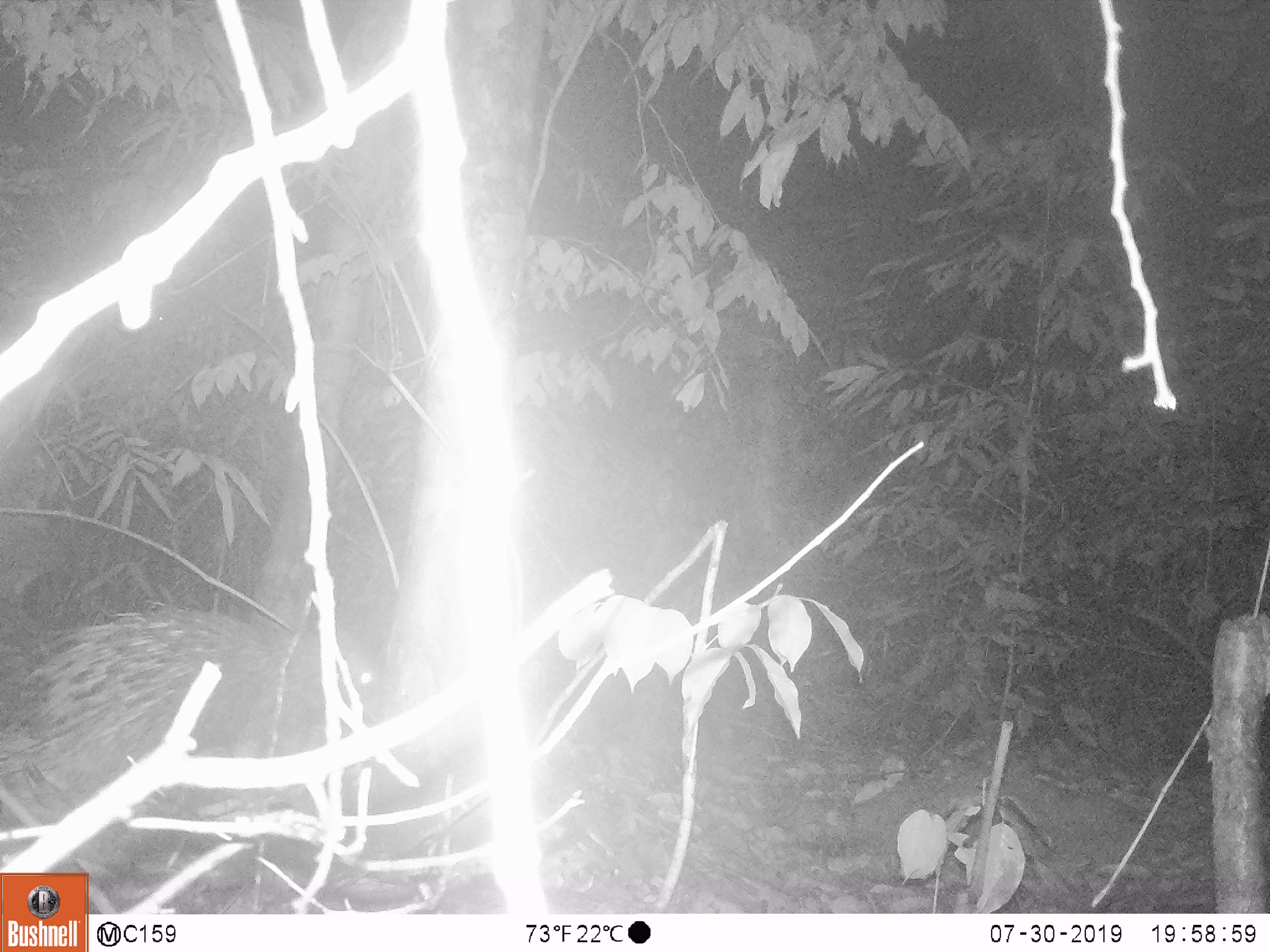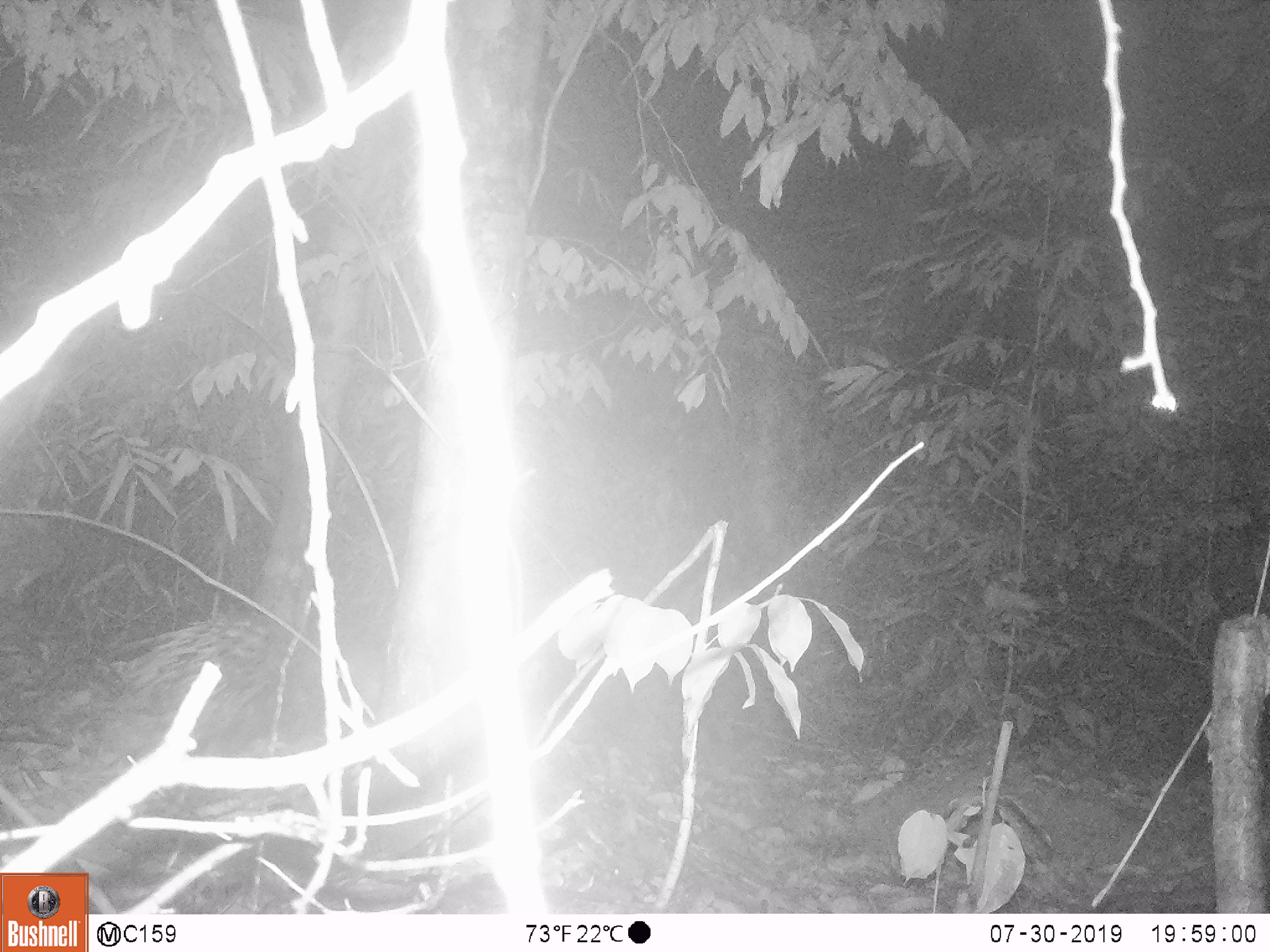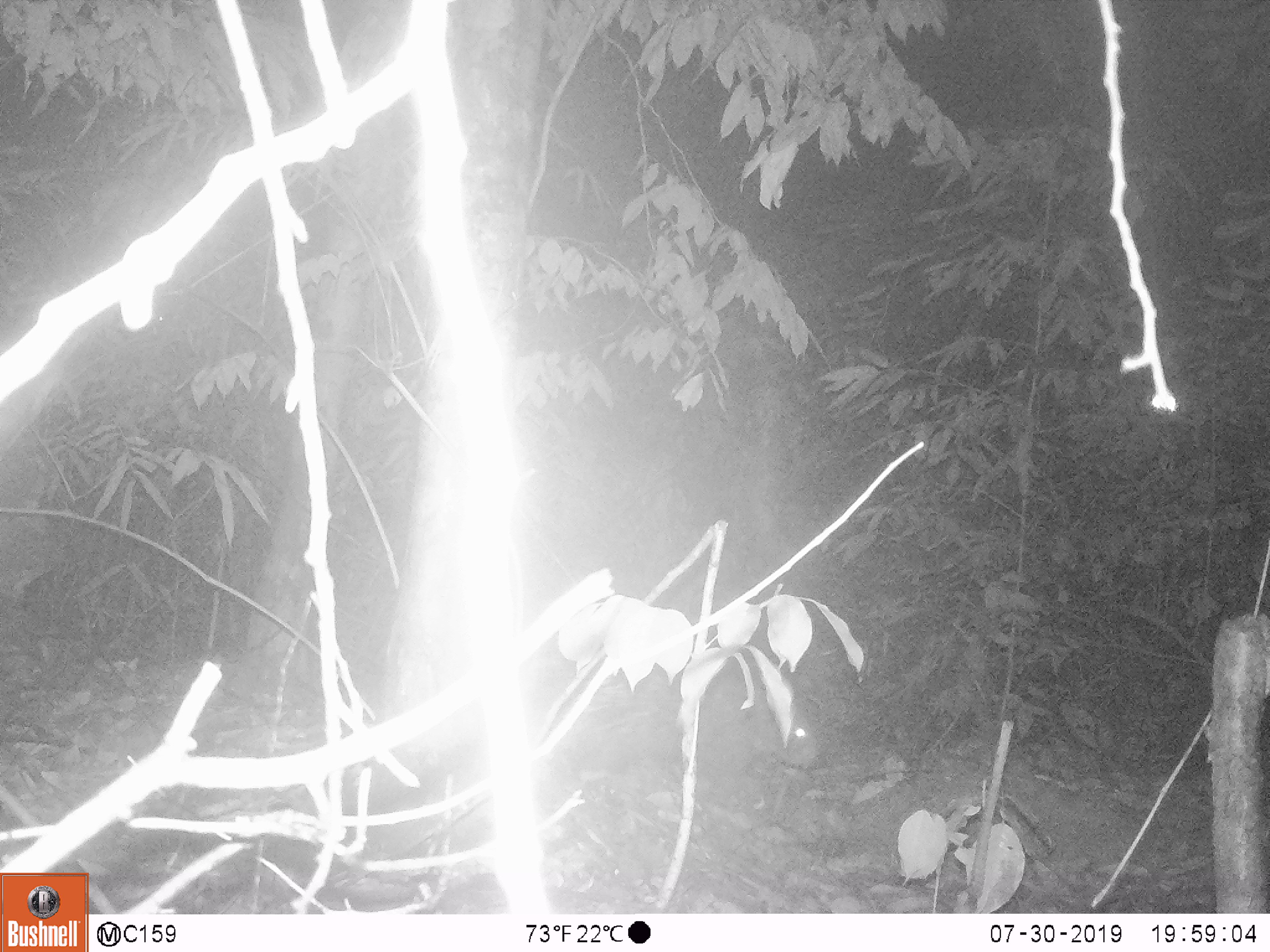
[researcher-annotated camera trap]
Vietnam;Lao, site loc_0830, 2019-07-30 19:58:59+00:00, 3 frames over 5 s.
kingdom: Animalia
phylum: Chordata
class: Mammalia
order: Rodentia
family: Hystricidae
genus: Hystrix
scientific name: Hystrix brachyura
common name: malayan porcupine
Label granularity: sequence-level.